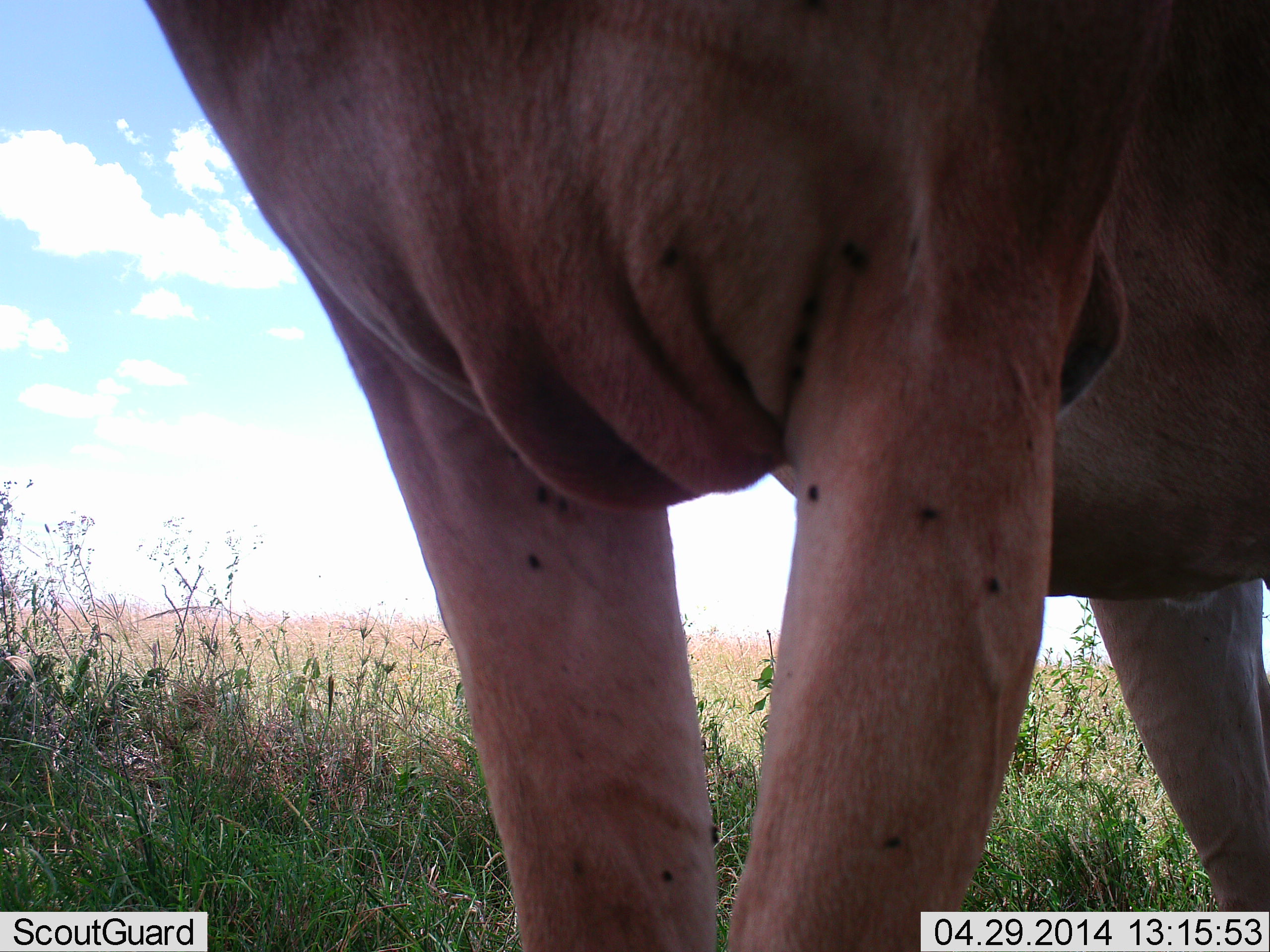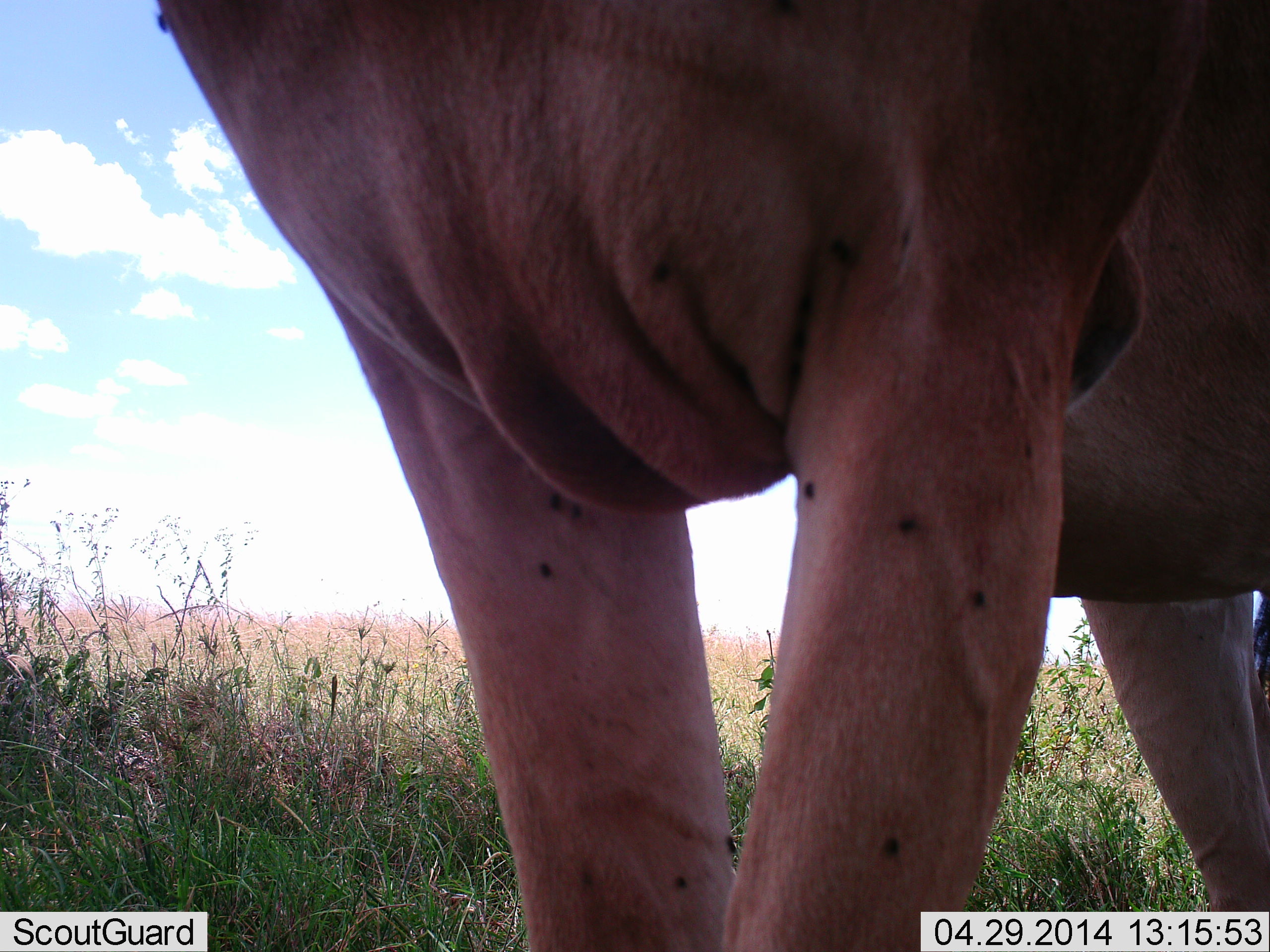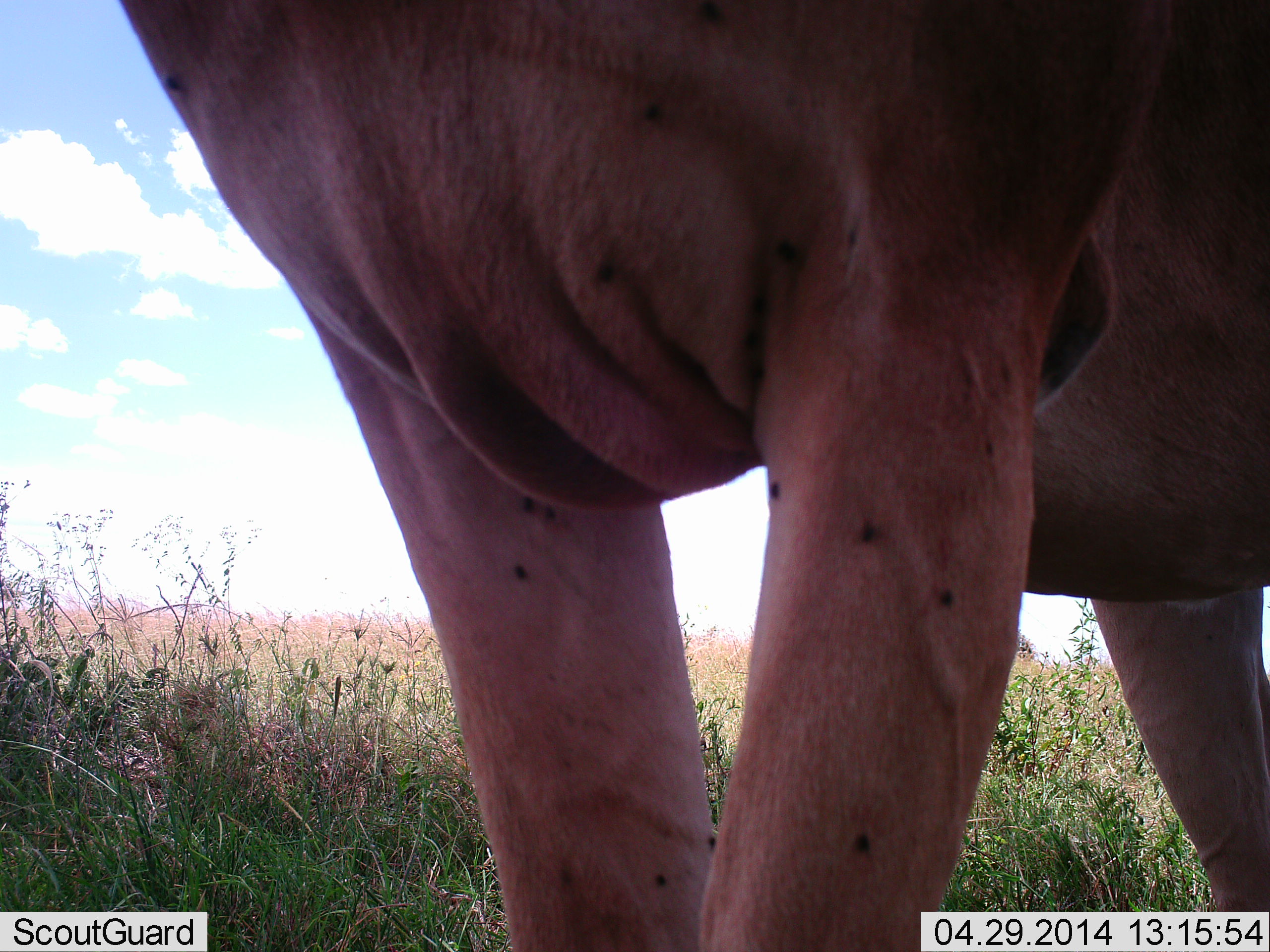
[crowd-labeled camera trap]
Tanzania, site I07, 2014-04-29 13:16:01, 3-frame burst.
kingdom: Animalia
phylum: Chordata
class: Mammalia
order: Artiodactyla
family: Bovidae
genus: Alcelaphus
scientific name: Alcelaphus buselaphus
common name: hartebeest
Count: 1.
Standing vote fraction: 100%.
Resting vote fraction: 0%.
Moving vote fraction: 0%.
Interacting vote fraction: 0%.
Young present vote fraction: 0%.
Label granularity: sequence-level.